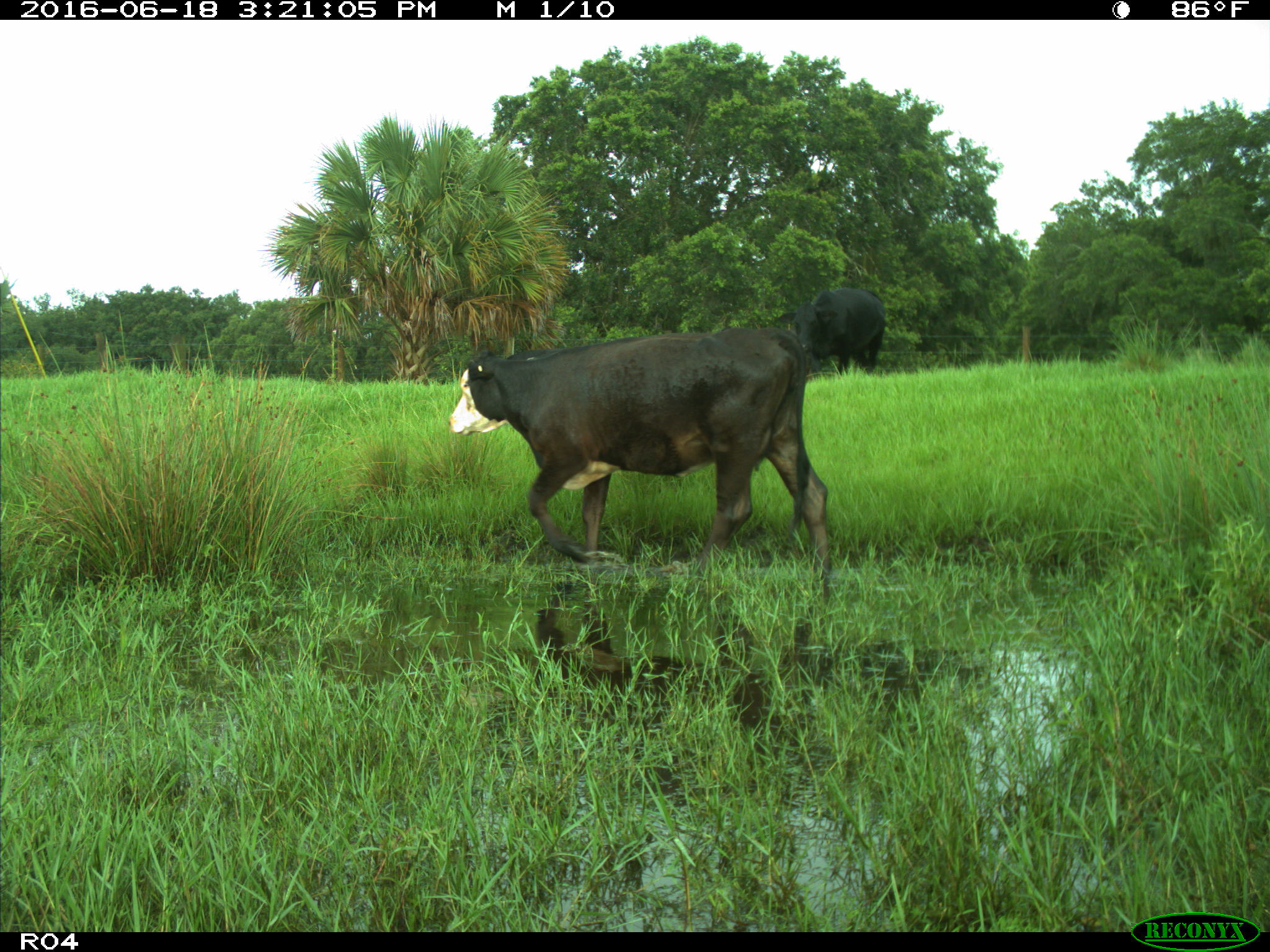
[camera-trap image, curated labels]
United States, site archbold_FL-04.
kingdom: Animalia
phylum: Chordata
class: Mammalia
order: Artiodactyla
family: Bovidae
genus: Bos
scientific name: Bos taurus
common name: domestic cow